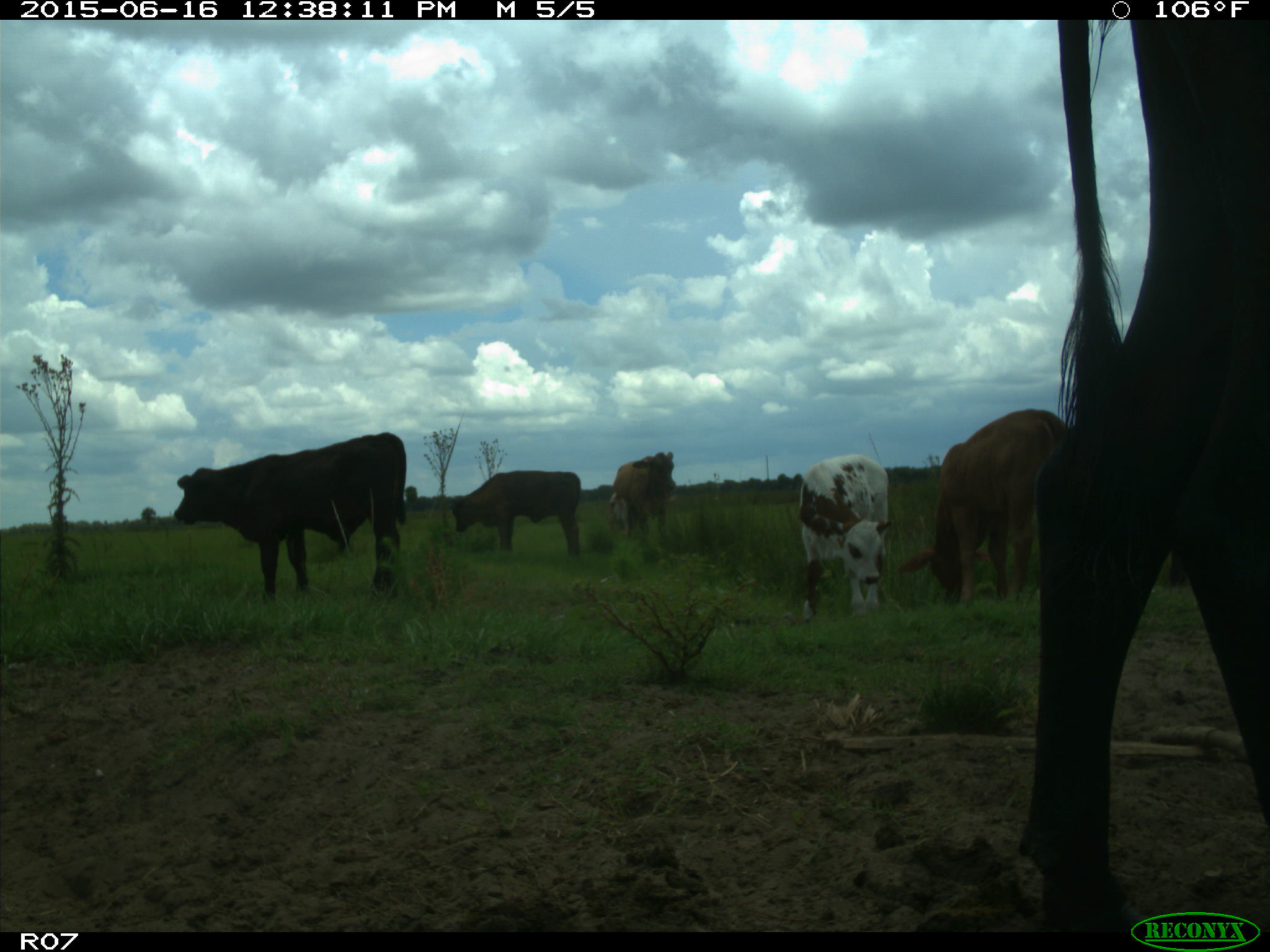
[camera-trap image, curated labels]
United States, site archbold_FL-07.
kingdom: Animalia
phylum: Chordata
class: Mammalia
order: Artiodactyla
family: Bovidae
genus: Bos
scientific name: Bos taurus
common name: domestic cow